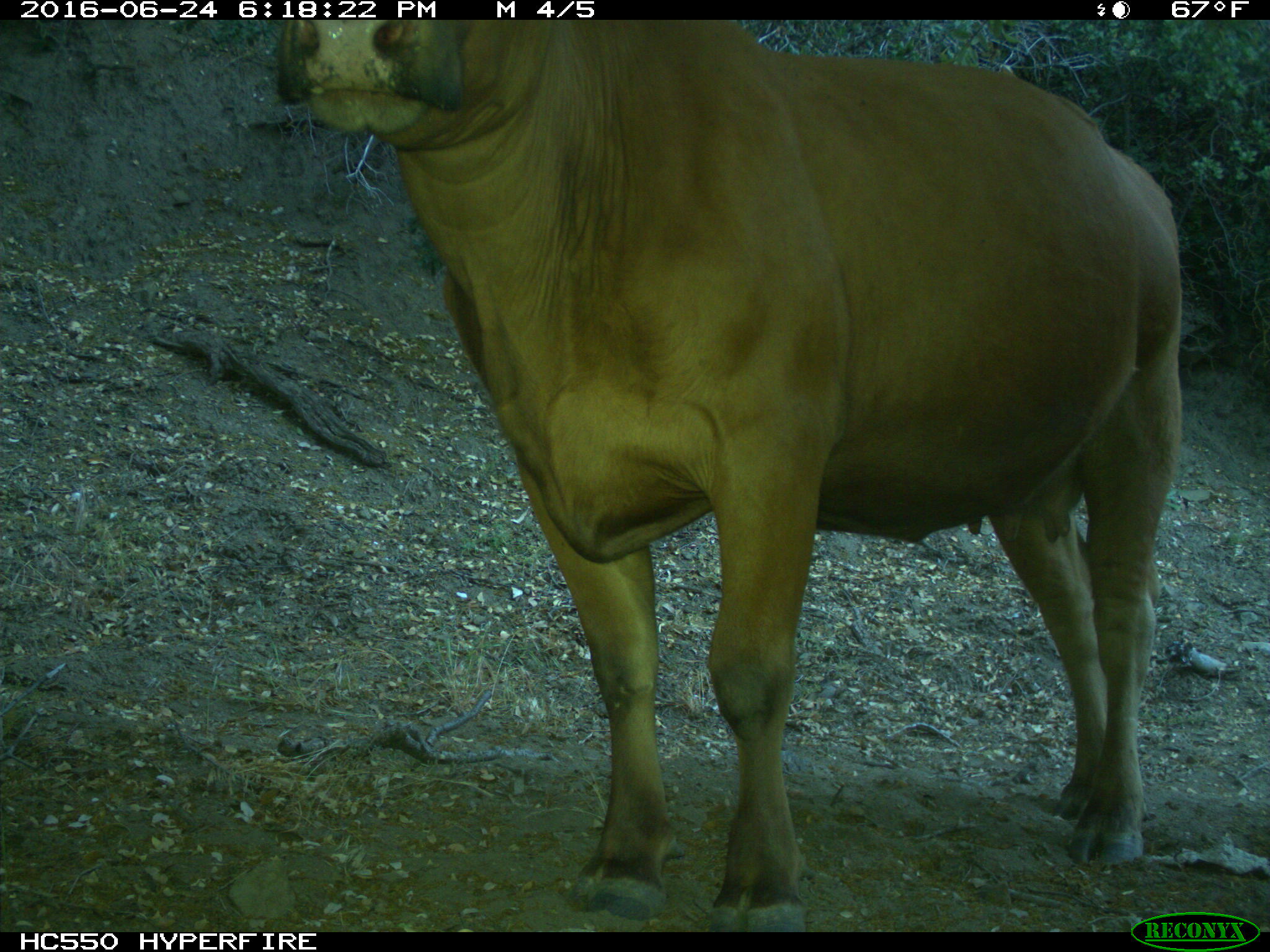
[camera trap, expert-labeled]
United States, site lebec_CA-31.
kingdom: Animalia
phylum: Chordata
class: Mammalia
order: Artiodactyla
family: Bovidae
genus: Bos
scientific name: Bos taurus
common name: domestic cow